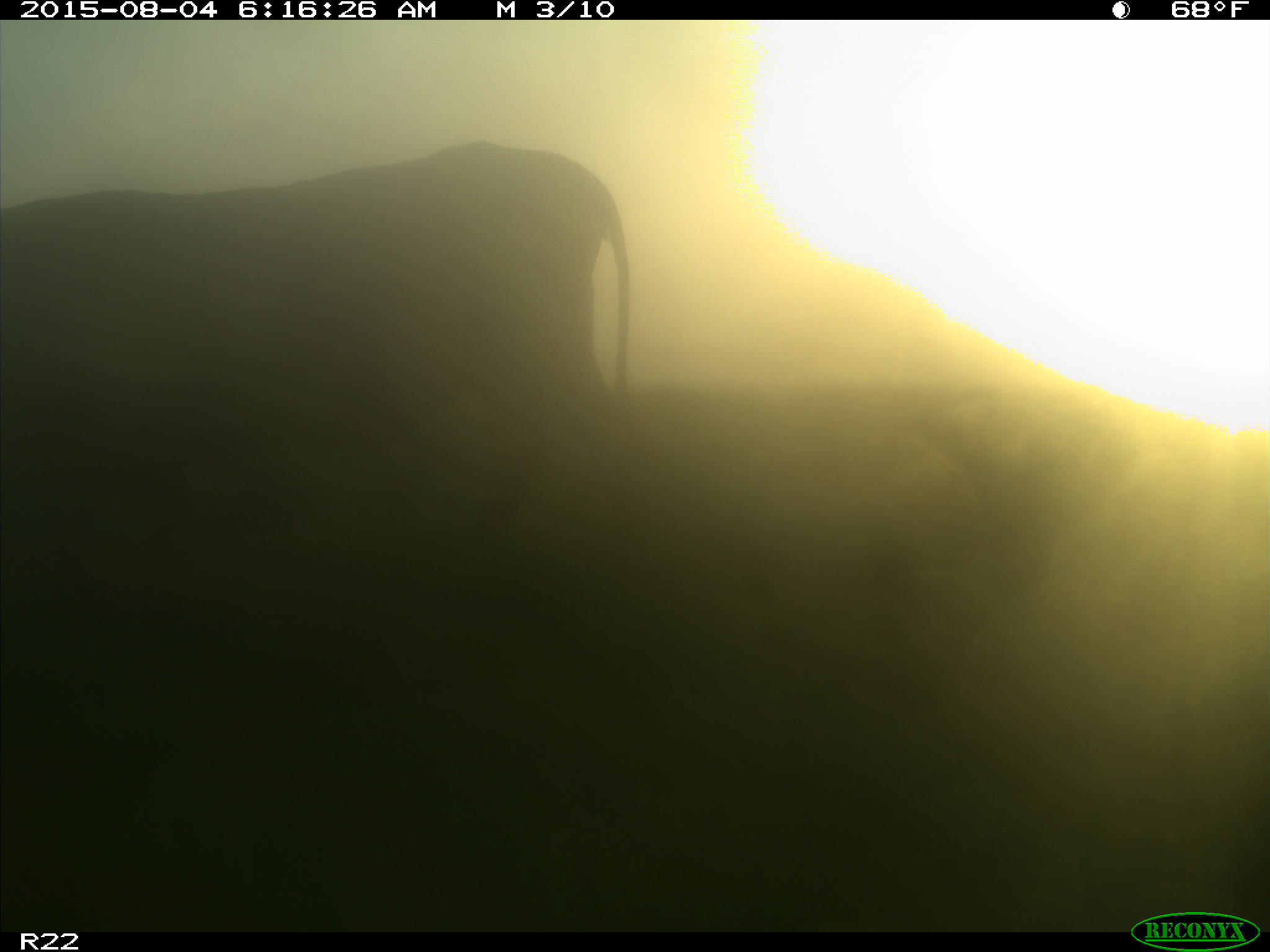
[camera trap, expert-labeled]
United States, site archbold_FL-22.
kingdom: Animalia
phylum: Chordata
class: Mammalia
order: Artiodactyla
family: Bovidae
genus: Bos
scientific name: Bos taurus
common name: domestic cow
Bos taurus (domestic cow).